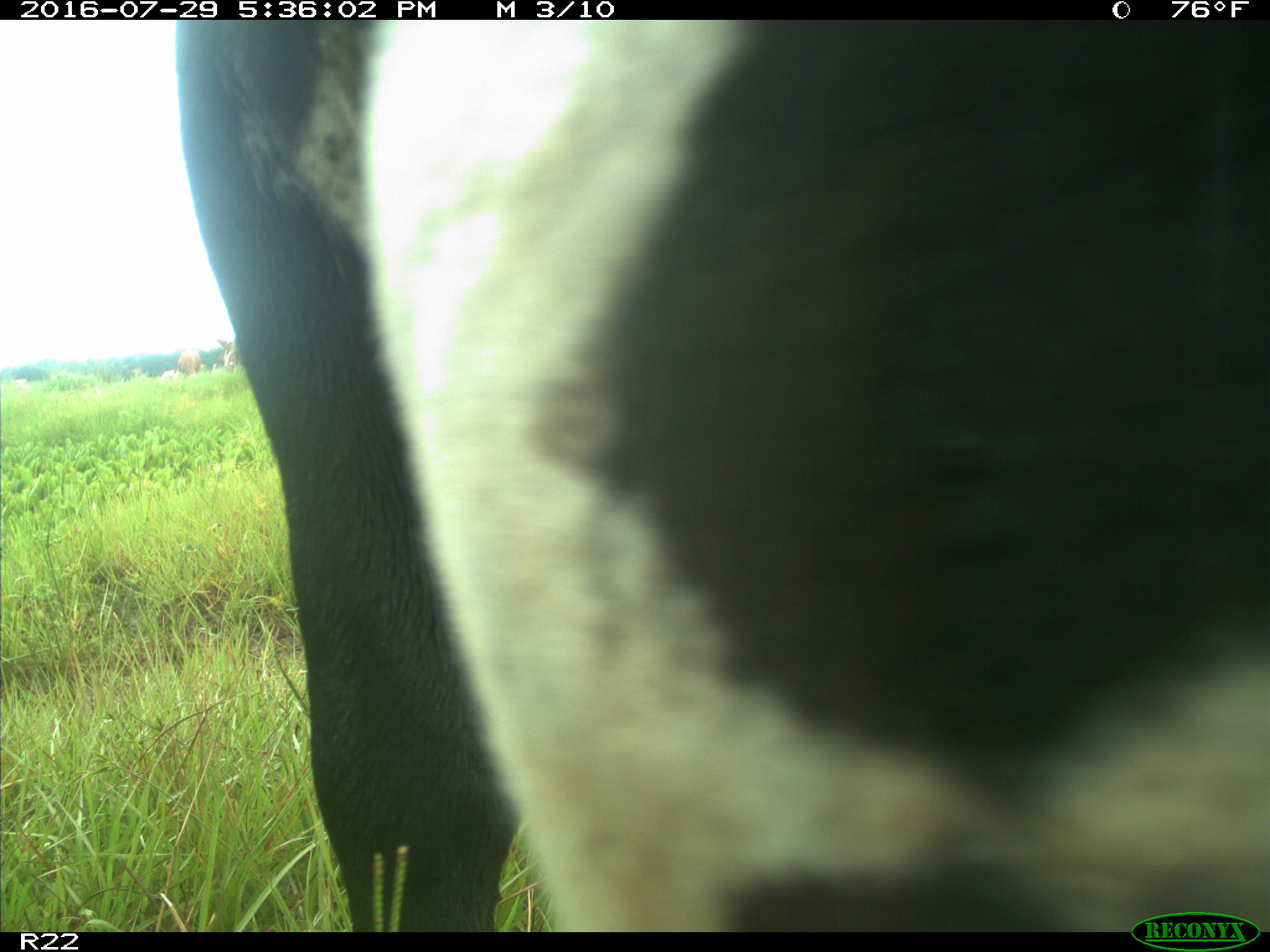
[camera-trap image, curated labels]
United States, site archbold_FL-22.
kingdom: Animalia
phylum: Chordata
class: Mammalia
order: Artiodactyla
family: Bovidae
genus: Bos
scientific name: Bos taurus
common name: domestic cow